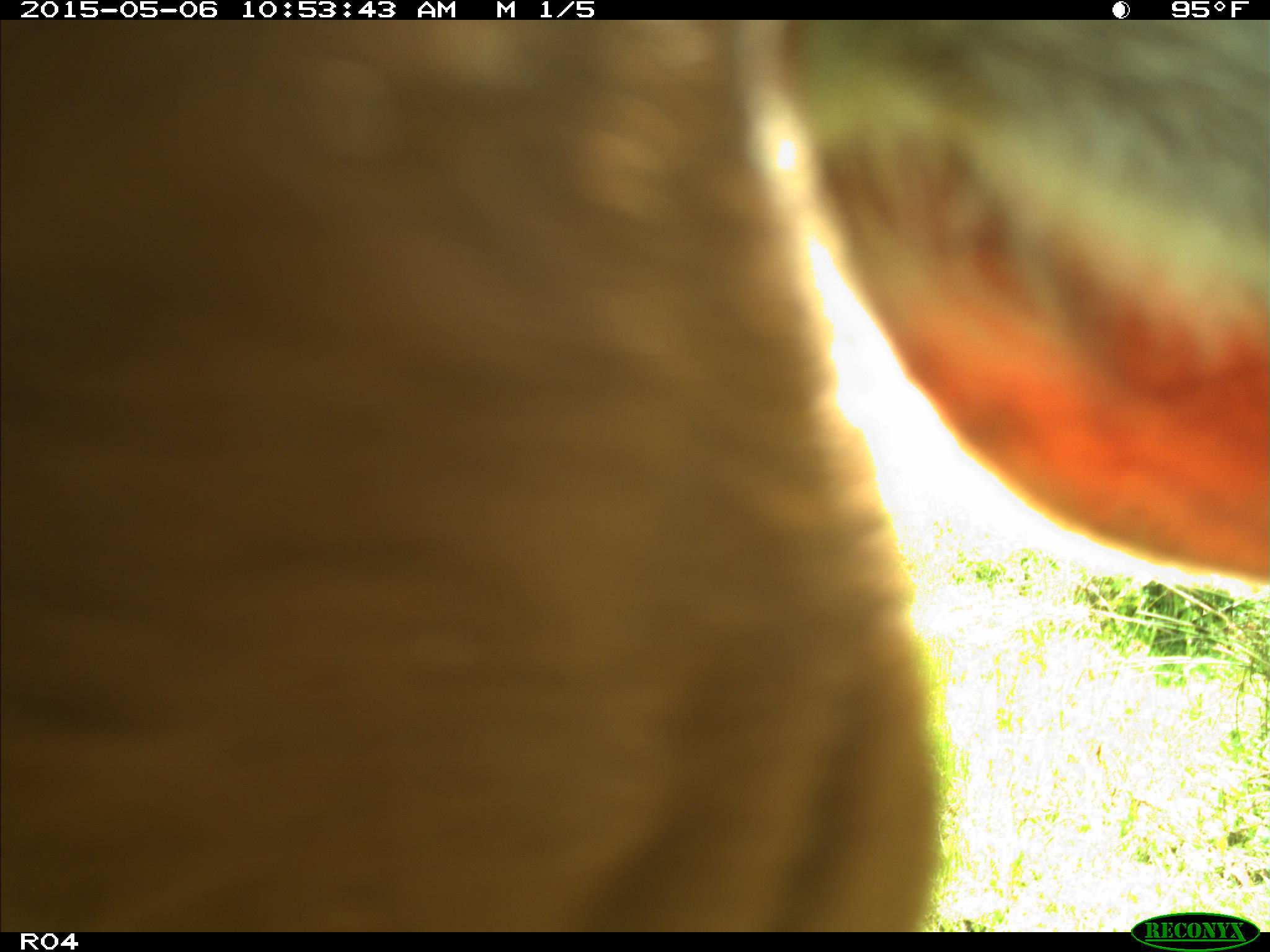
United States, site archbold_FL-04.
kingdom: Animalia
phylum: Chordata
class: Mammalia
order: Artiodactyla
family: Bovidae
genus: Bos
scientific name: Bos taurus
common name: domestic cow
Bos taurus (domestic cow).